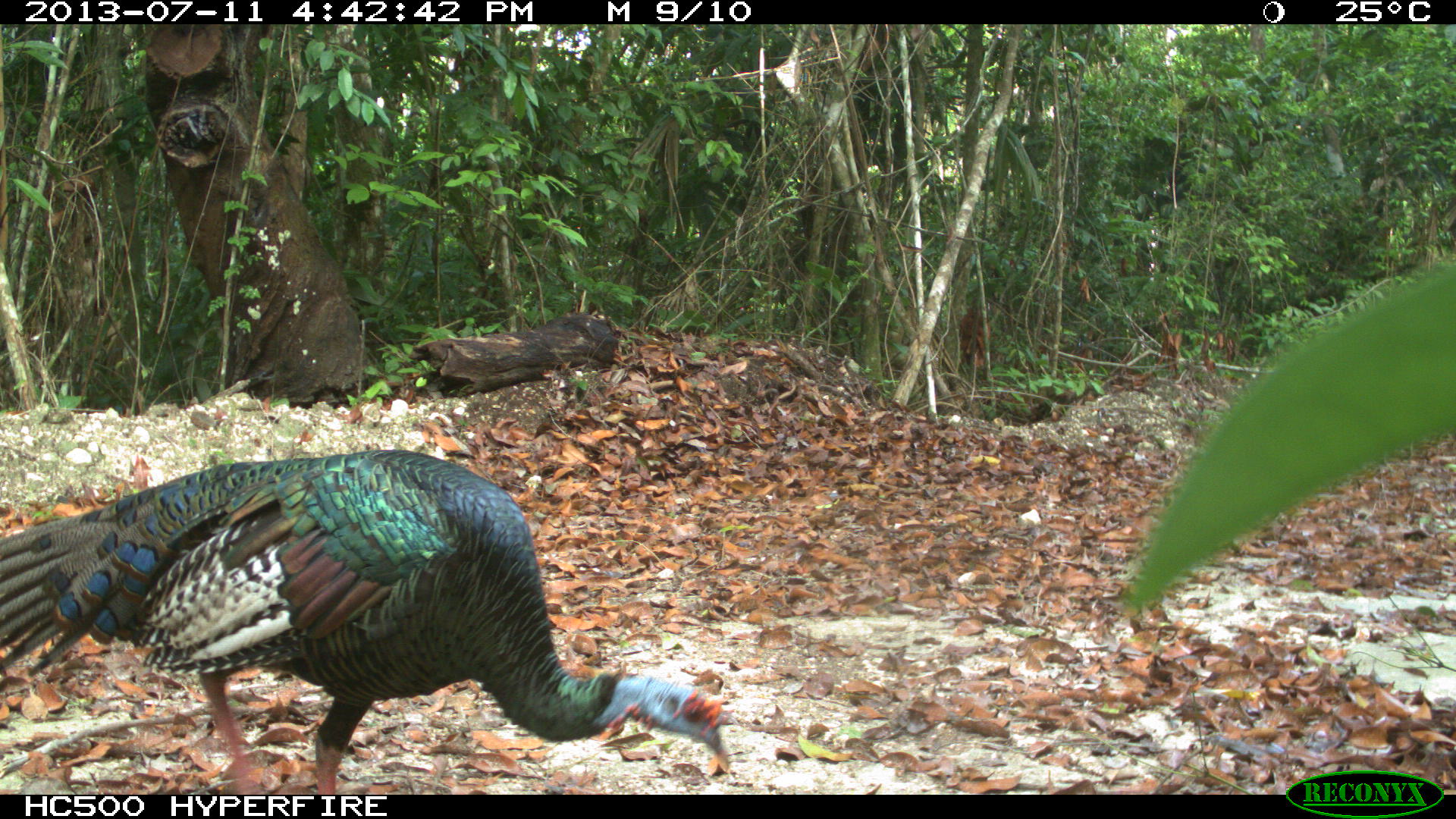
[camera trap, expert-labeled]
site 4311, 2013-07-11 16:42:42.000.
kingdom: Animalia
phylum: Chordata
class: Aves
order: Galliformes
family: Phasianidae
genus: Meleagris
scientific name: Meleagris ocellata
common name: ocellated turkey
Meleagris ocellata (ocellated turkey), count 3.